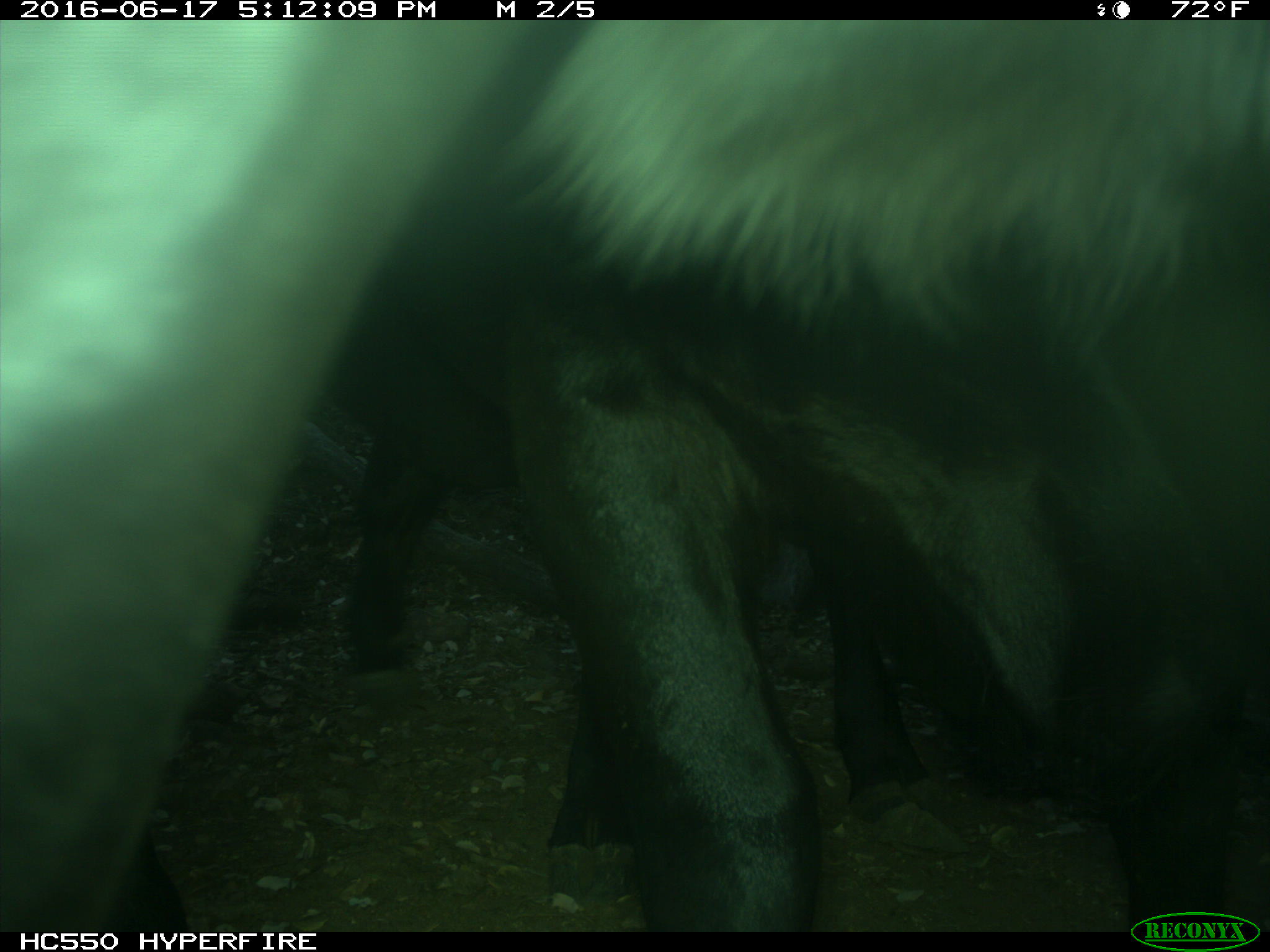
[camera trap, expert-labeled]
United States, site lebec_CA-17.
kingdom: Animalia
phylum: Chordata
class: Mammalia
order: Artiodactyla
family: Bovidae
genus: Bos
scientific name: Bos taurus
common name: domestic cow